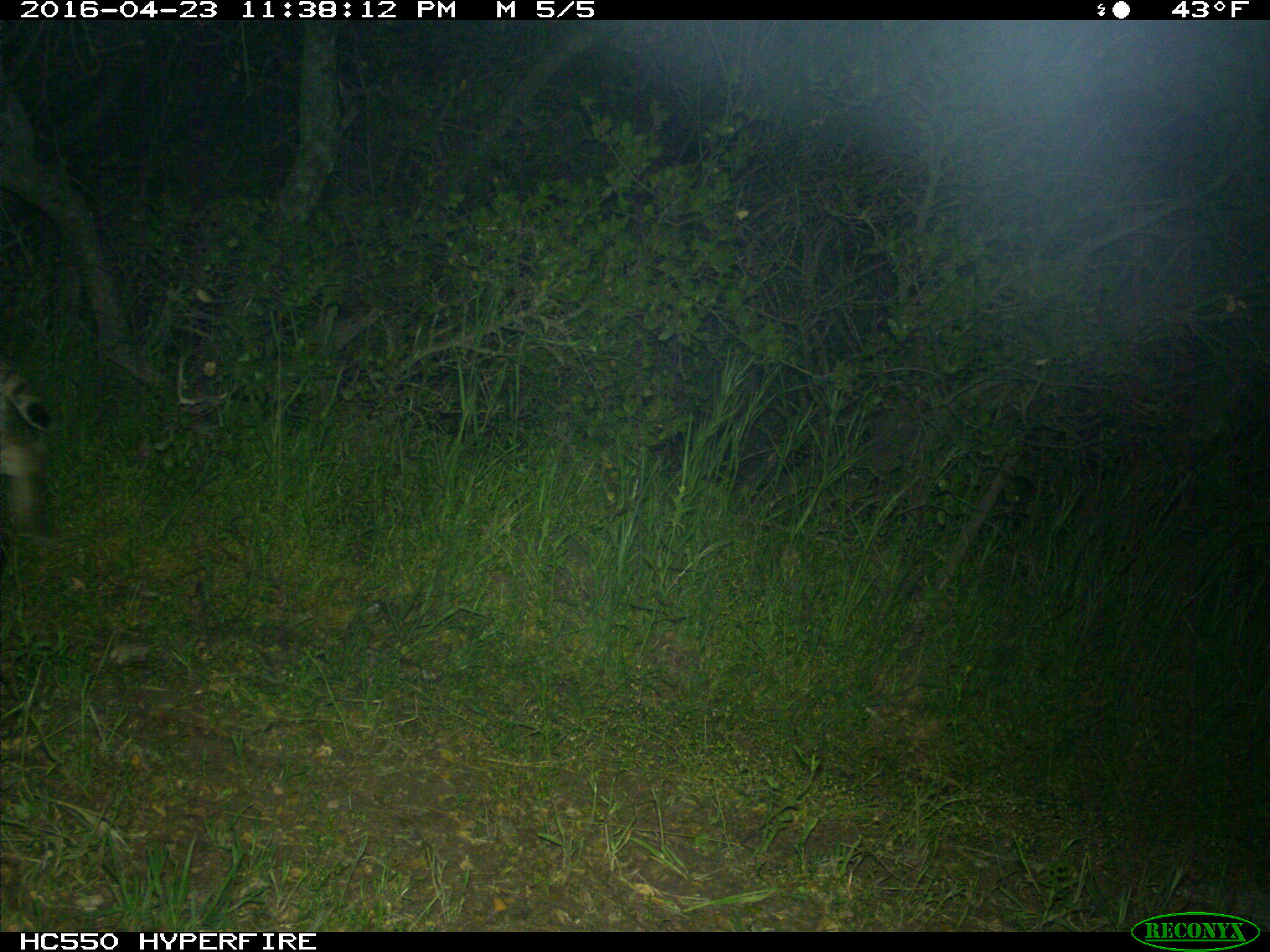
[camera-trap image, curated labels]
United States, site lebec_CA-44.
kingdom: Animalia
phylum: Chordata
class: Mammalia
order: Carnivora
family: Felidae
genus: Lynx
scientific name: Lynx rufus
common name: bobcat